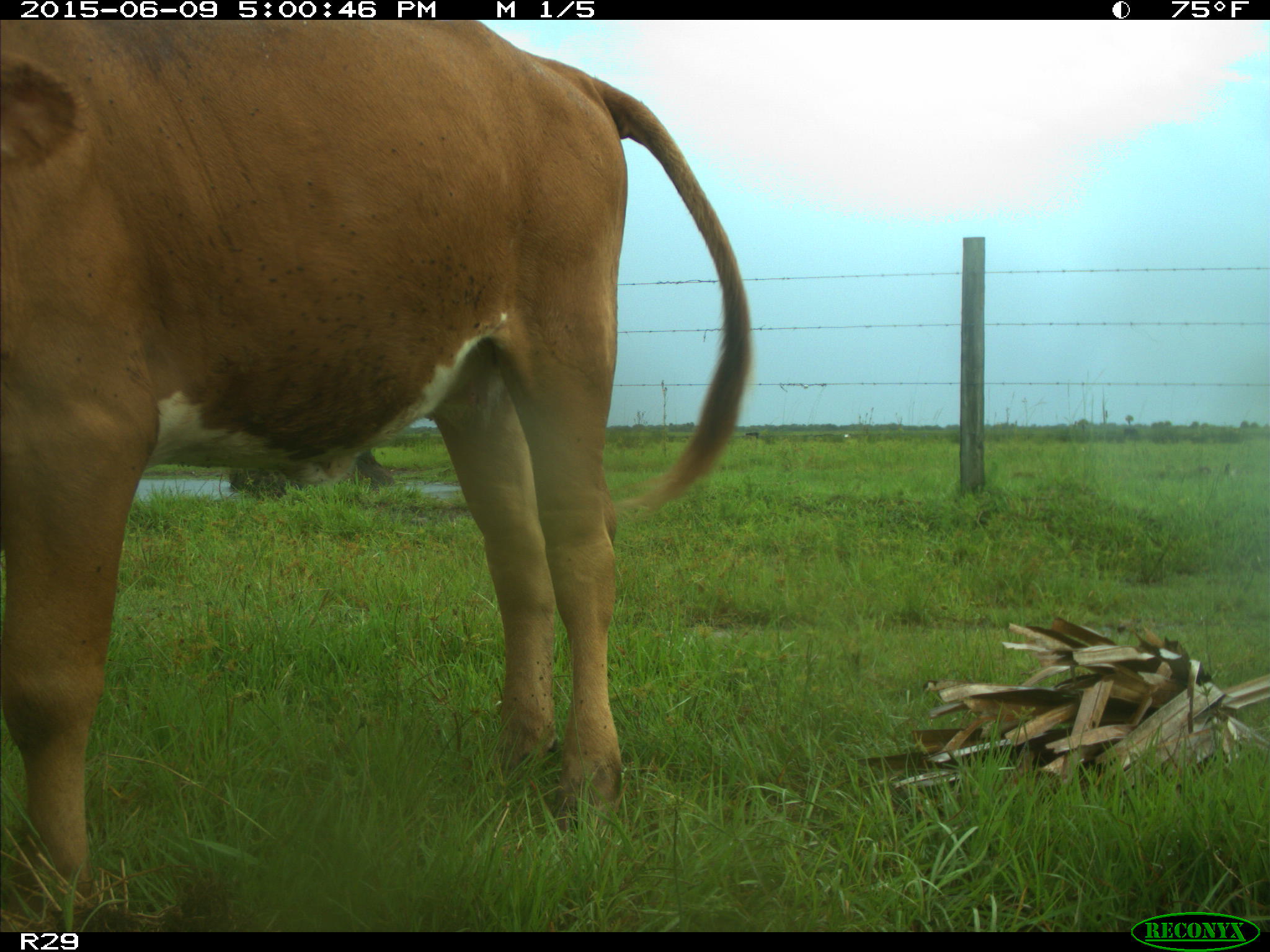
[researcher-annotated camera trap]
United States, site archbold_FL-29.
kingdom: Animalia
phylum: Chordata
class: Mammalia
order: Artiodactyla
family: Bovidae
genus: Bos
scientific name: Bos taurus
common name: domestic cow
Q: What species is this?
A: Bos taurus (domestic cow).